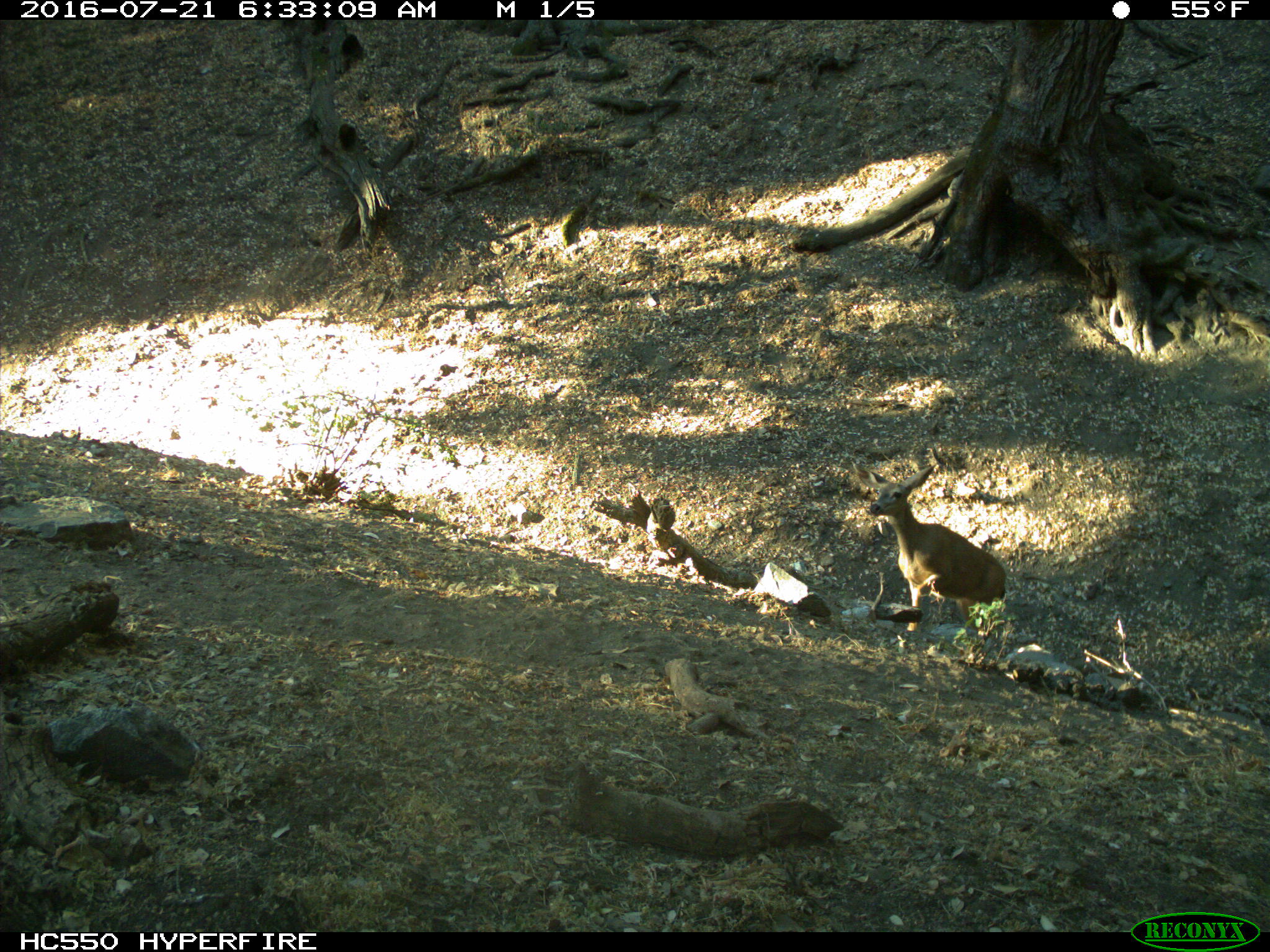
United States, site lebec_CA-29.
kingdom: Animalia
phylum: Chordata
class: Mammalia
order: Artiodactyla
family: Cervidae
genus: Odocoileus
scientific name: Odocoileus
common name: deer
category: unidentified deer